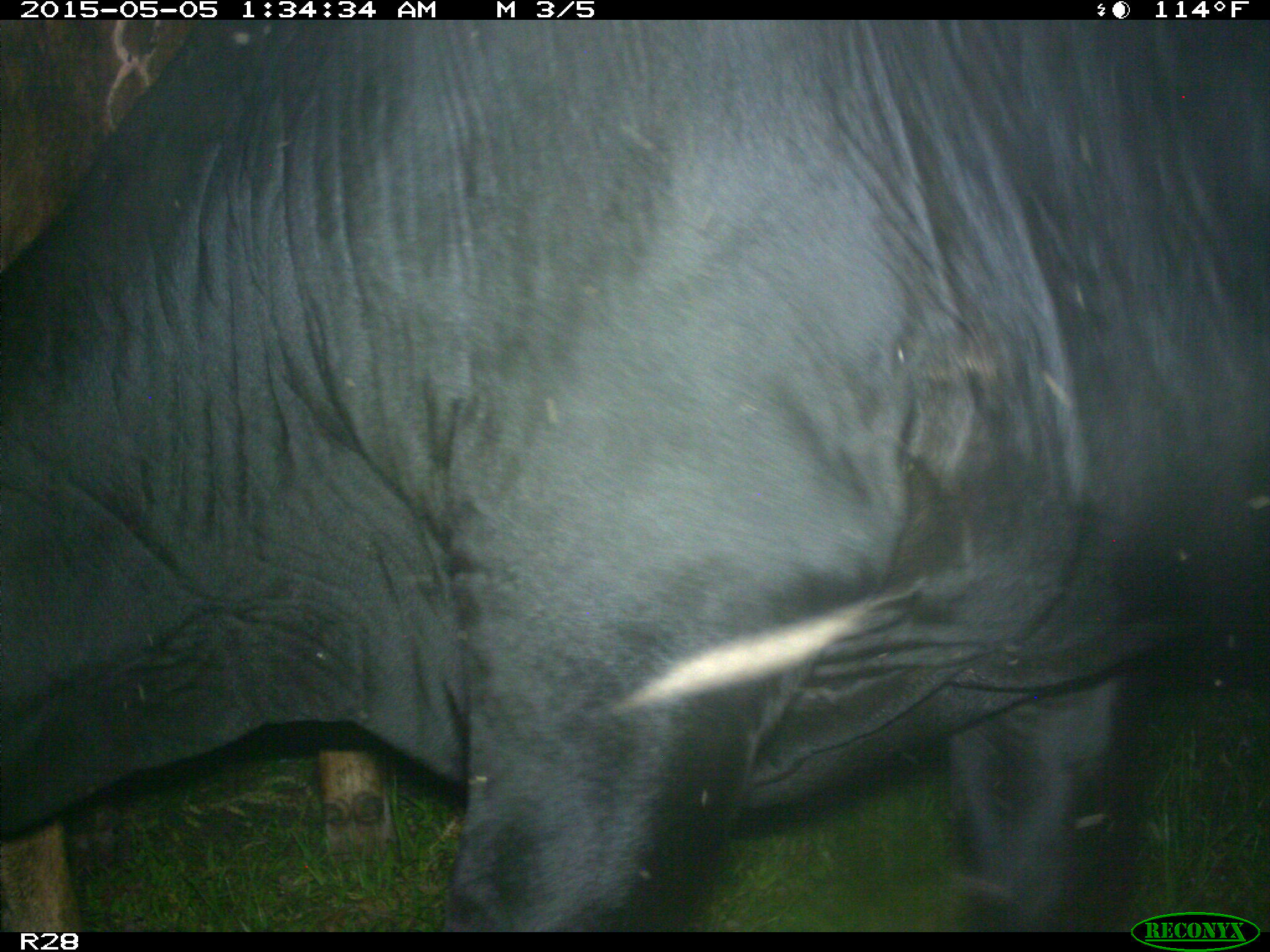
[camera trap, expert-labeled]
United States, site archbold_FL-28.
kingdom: Animalia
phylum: Chordata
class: Mammalia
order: Artiodactyla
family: Bovidae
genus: Bos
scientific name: Bos taurus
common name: domestic cow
Bos taurus (domestic cow).